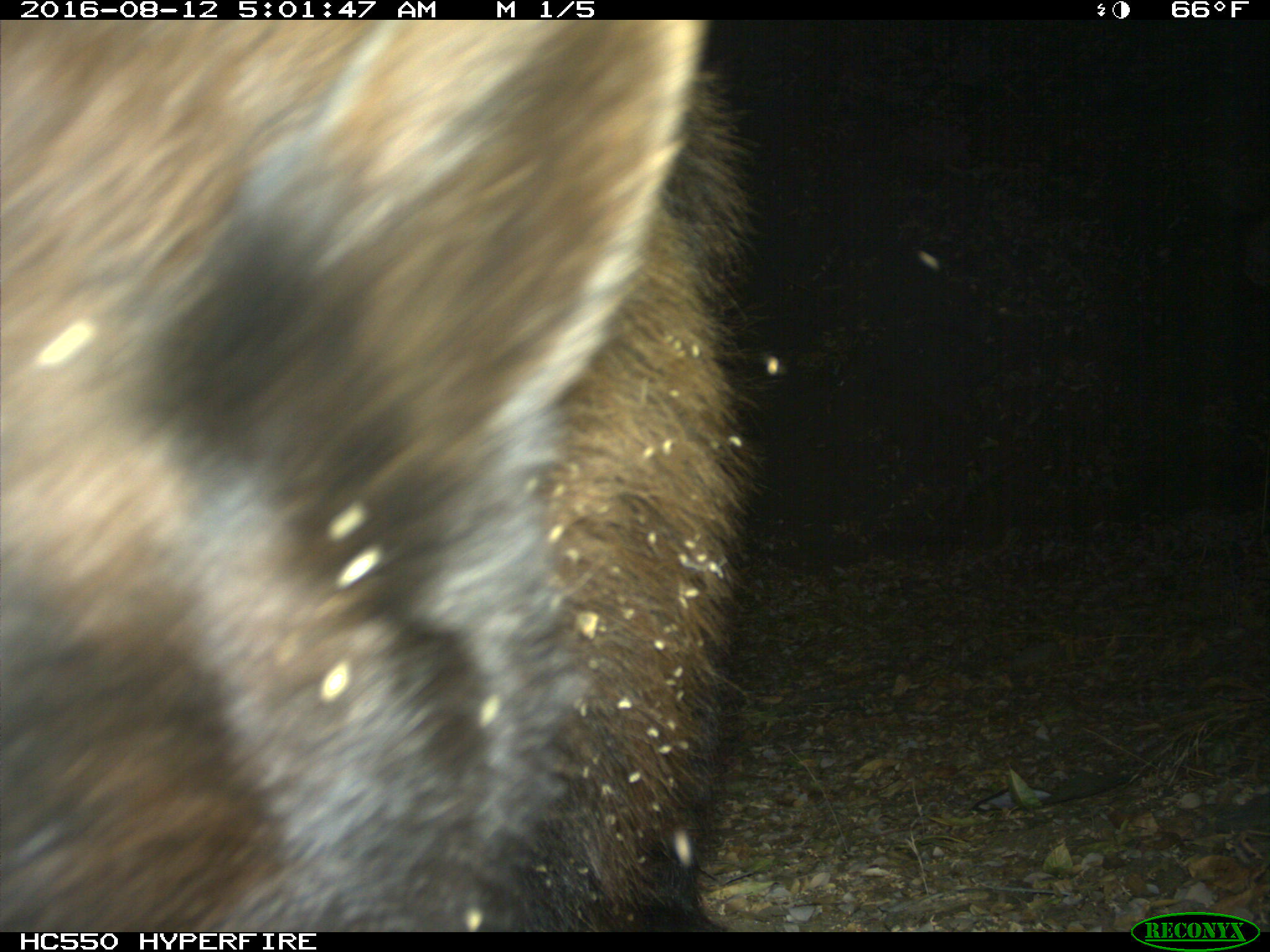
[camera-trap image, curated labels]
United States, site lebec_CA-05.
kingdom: Animalia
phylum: Chordata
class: Mammalia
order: Carnivora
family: Ursidae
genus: Ursus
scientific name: Ursus americanus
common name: american black bear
Ursus americanus (american black bear).